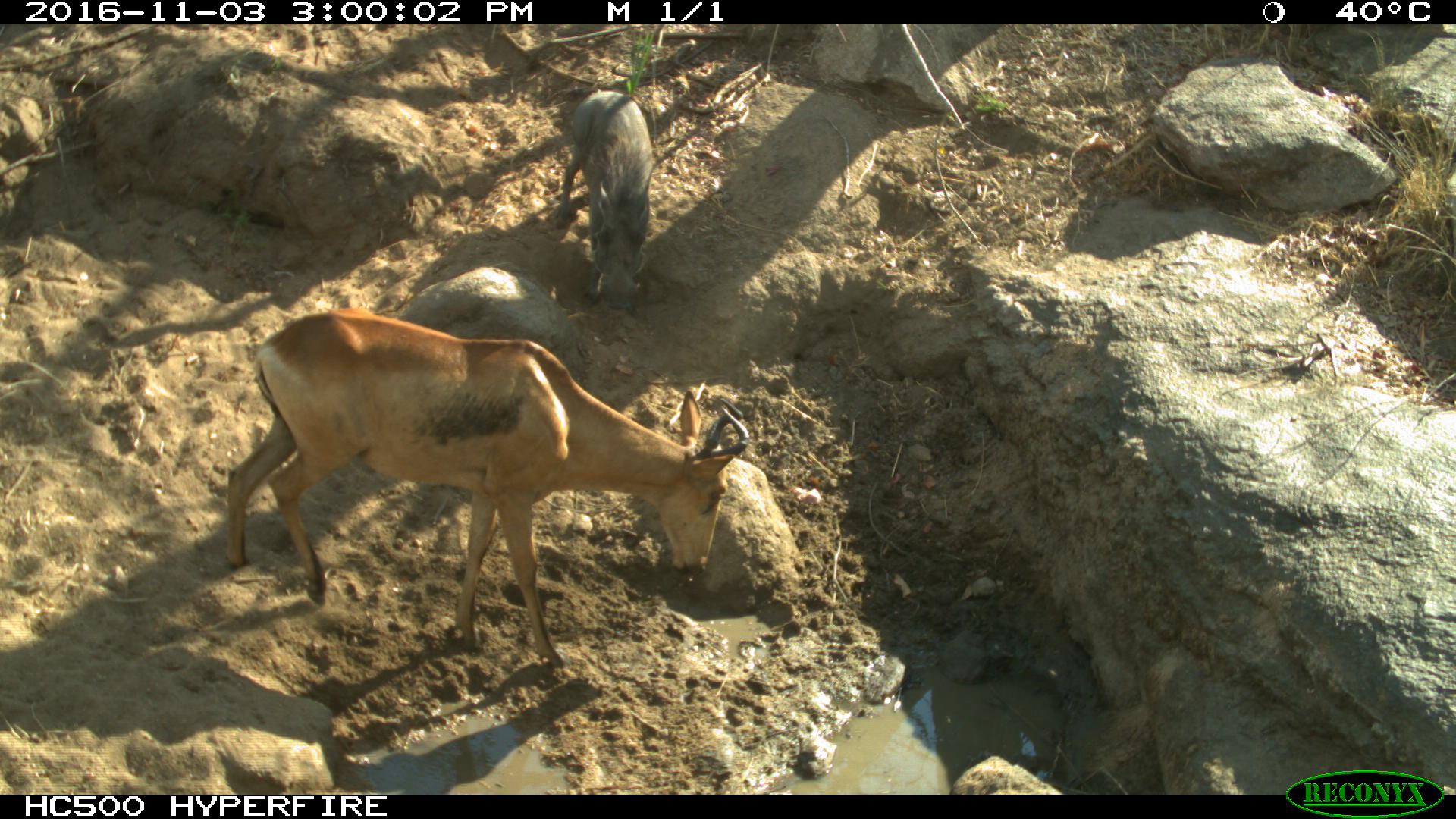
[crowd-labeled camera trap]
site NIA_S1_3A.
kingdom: Animalia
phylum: Chordata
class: Mammalia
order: Artiodactyla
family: Bovidae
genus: Alcelaphus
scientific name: Alcelaphus buselaphus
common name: hartebeest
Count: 1.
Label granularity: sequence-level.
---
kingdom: Animalia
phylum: Chordata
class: Mammalia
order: Artiodactyla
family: Suidae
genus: Phacochoerus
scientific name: Phacochoerus africanus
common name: warthog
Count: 1.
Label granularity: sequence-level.